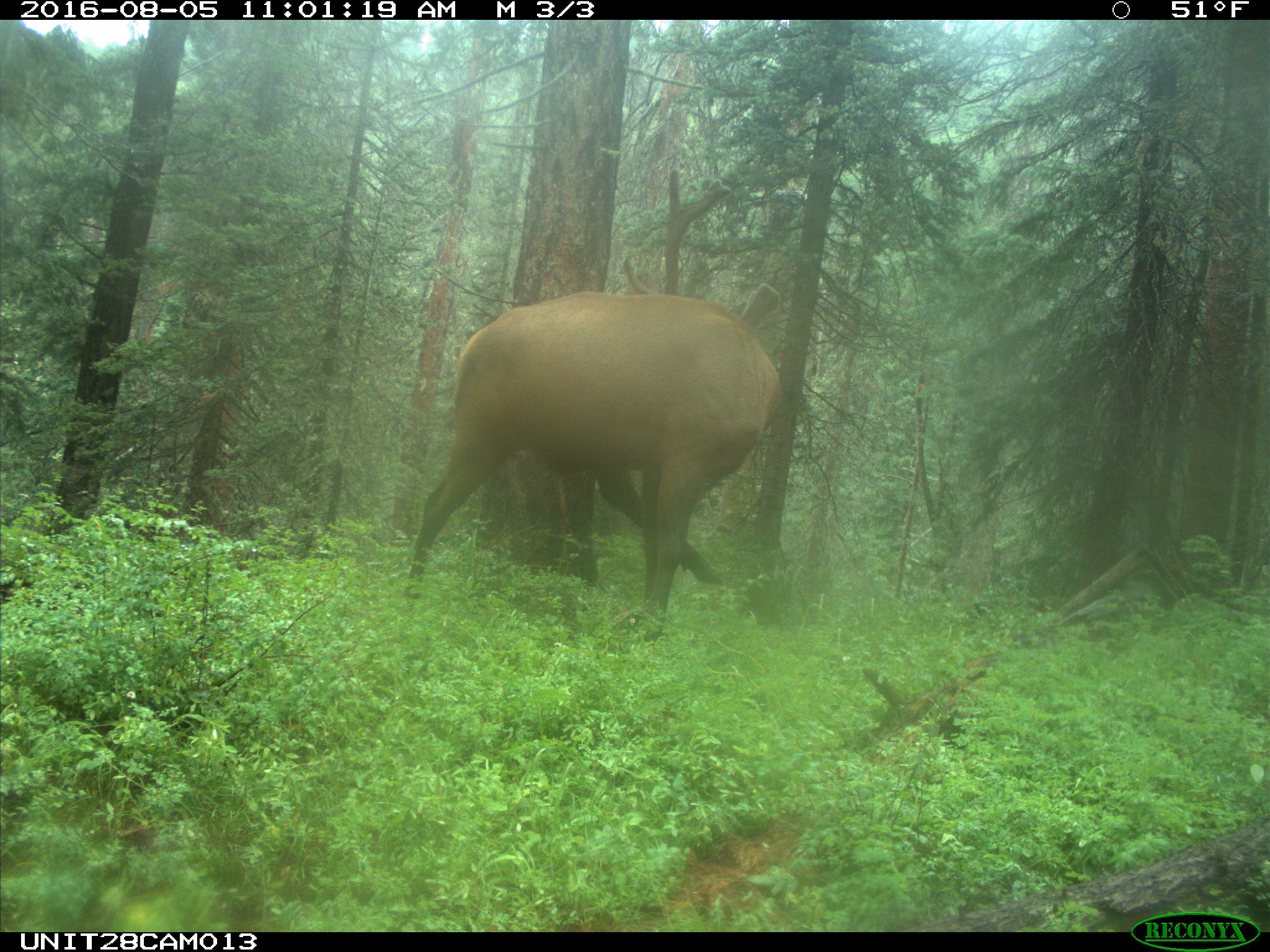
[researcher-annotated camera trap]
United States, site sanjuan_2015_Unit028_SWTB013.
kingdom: Animalia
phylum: Chordata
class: Mammalia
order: Artiodactyla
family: Cervidae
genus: Cervus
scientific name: Cervus elaphus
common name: red deer